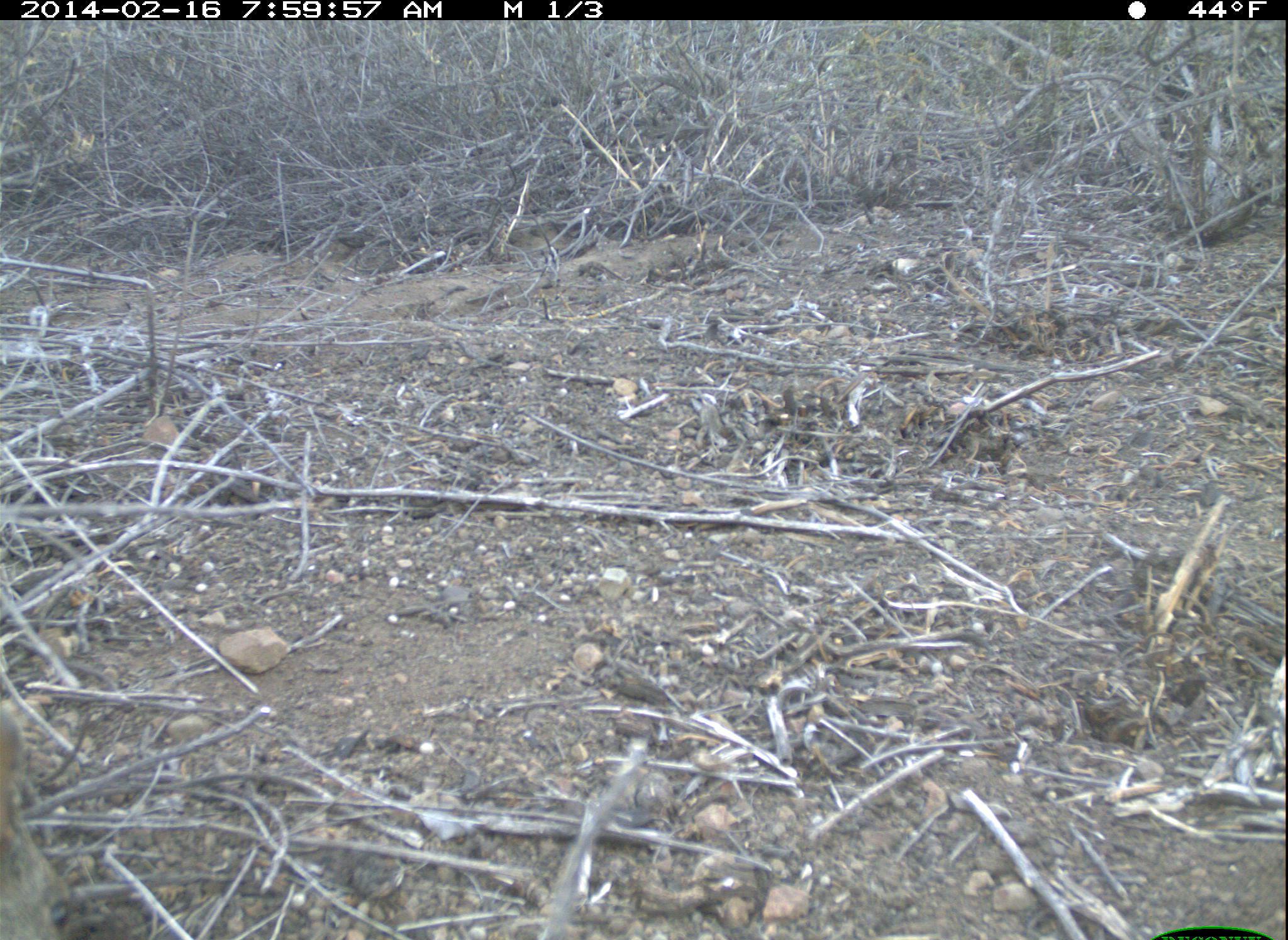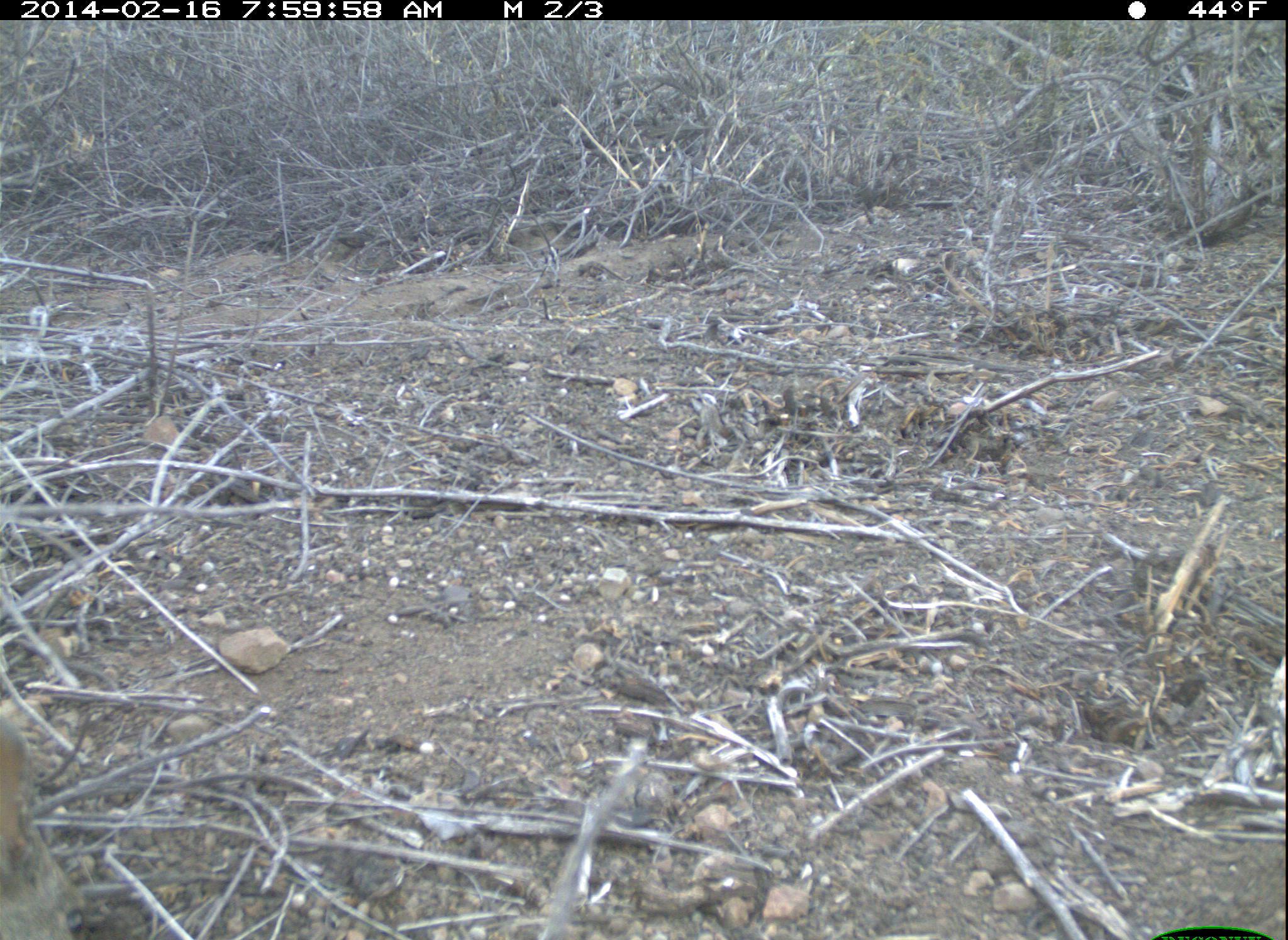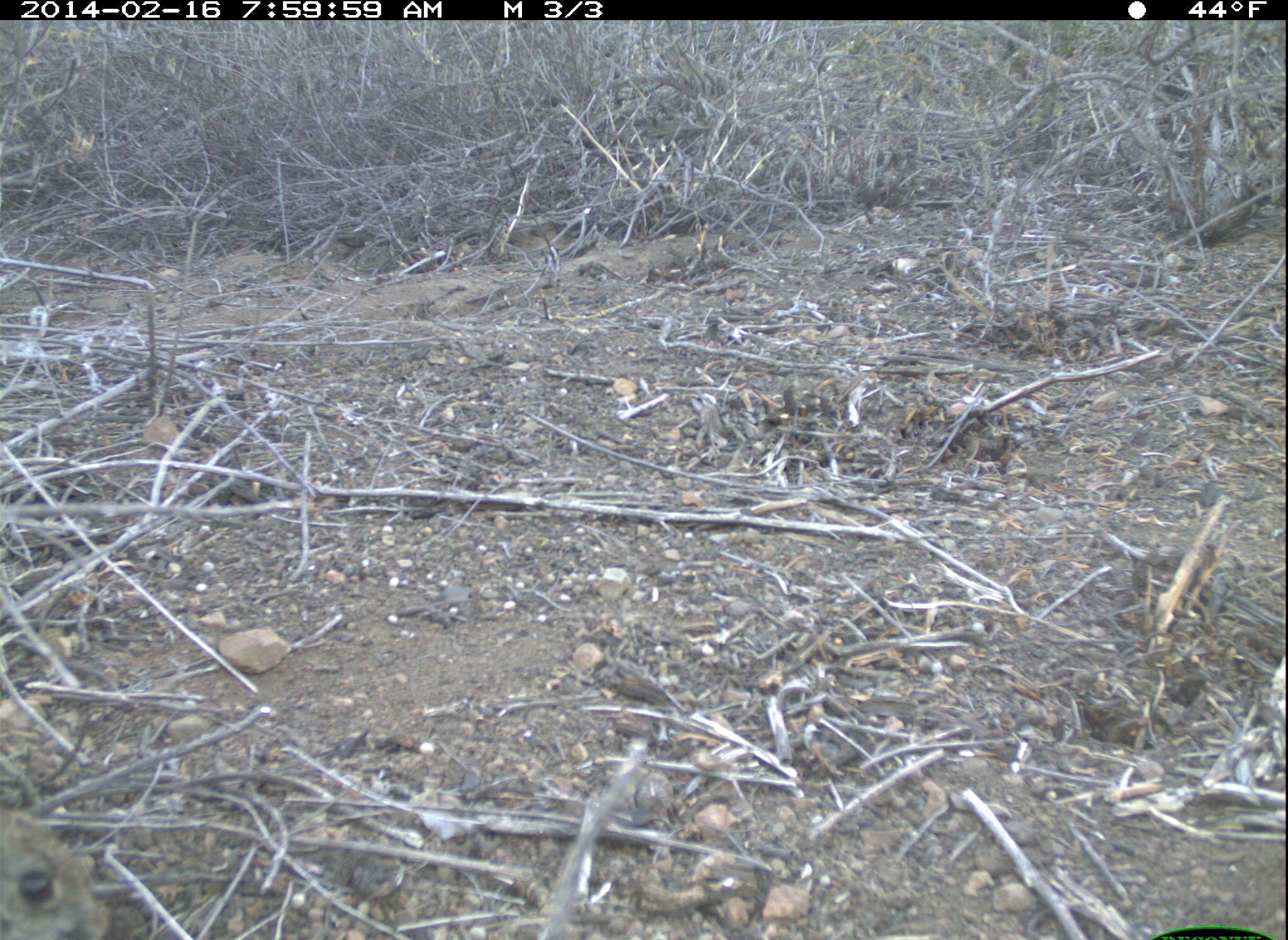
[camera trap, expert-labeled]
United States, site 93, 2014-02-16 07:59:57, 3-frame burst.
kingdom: Animalia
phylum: Chordata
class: Mammalia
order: Lagomorpha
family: Leporidae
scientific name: Leporidae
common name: rabbits and hares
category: rabbit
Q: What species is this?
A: Rabbit (rabbits and hares) (Leporidae).